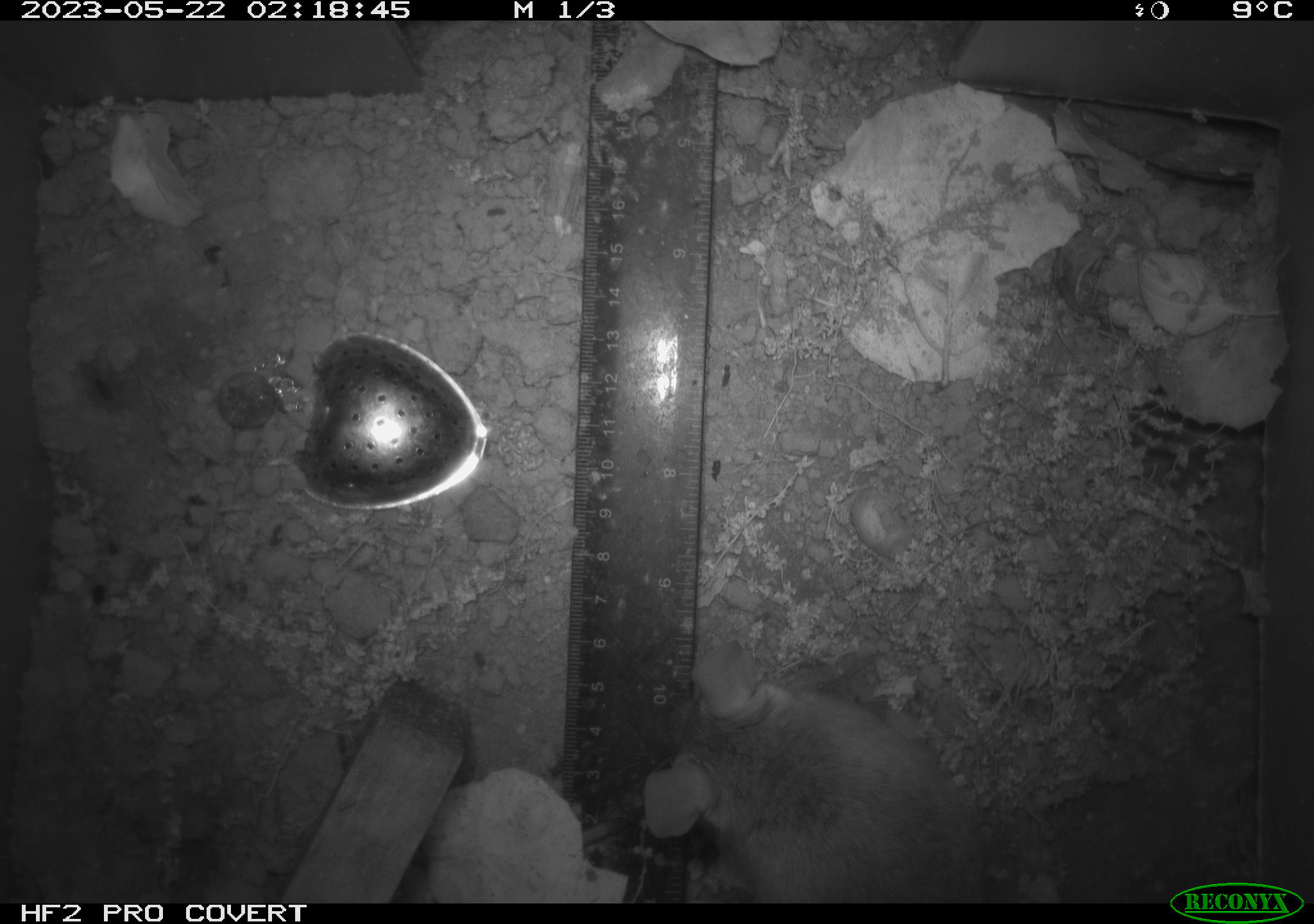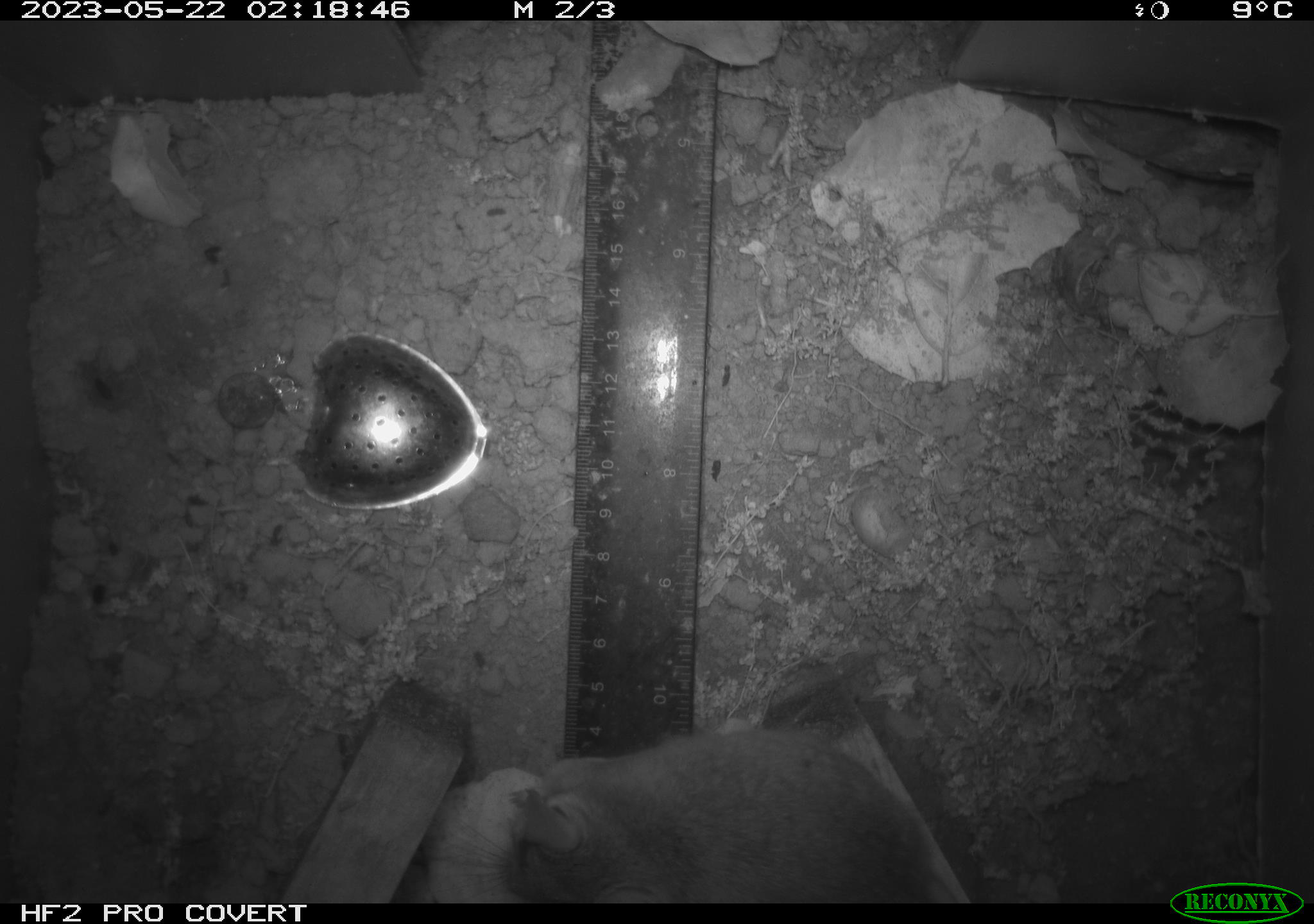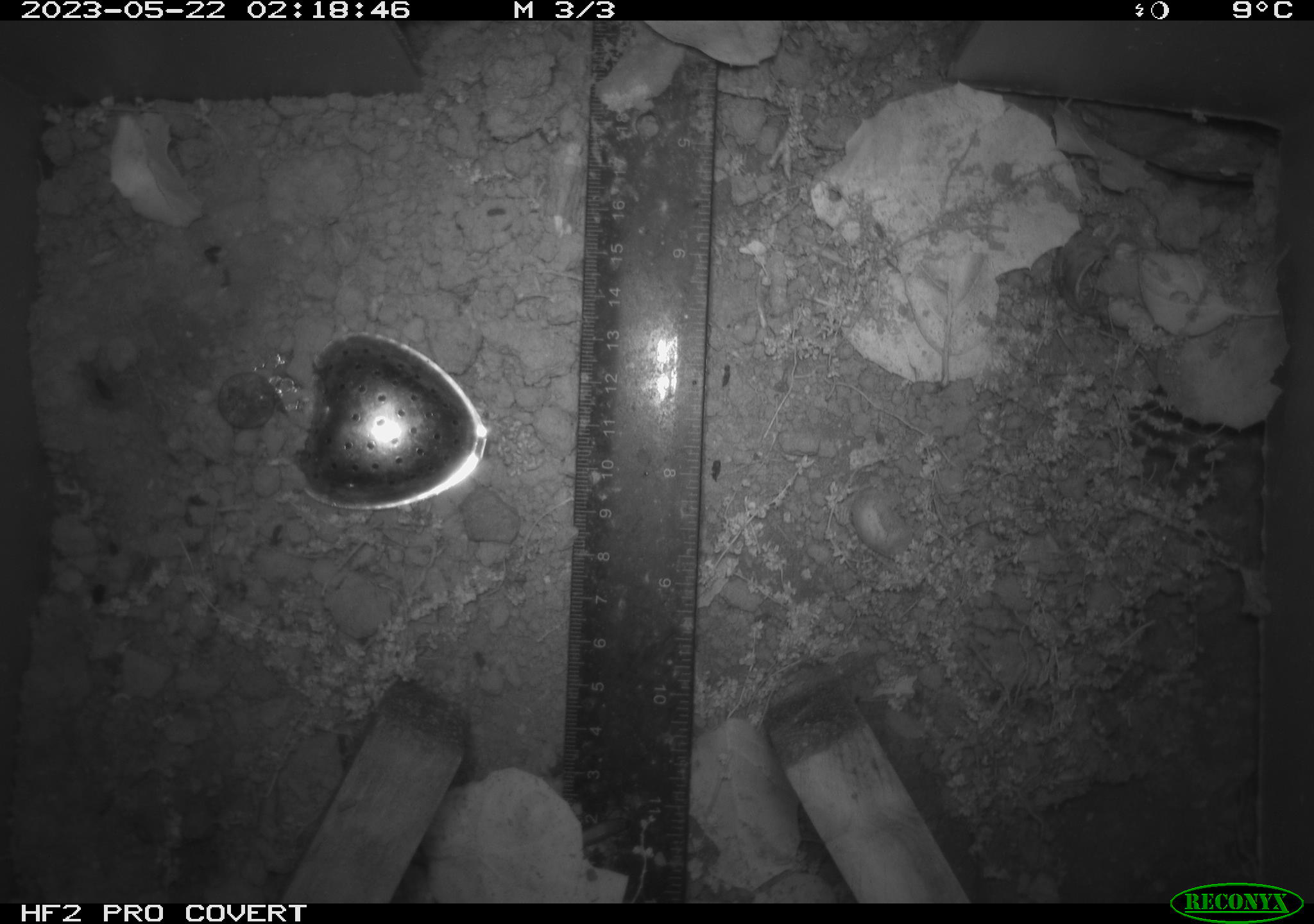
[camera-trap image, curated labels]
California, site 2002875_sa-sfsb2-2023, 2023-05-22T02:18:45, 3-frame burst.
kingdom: Animalia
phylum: Chordata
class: Mammalia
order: Rodentia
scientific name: Rodentia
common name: mouse species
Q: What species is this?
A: Mouse species (Rodentia).